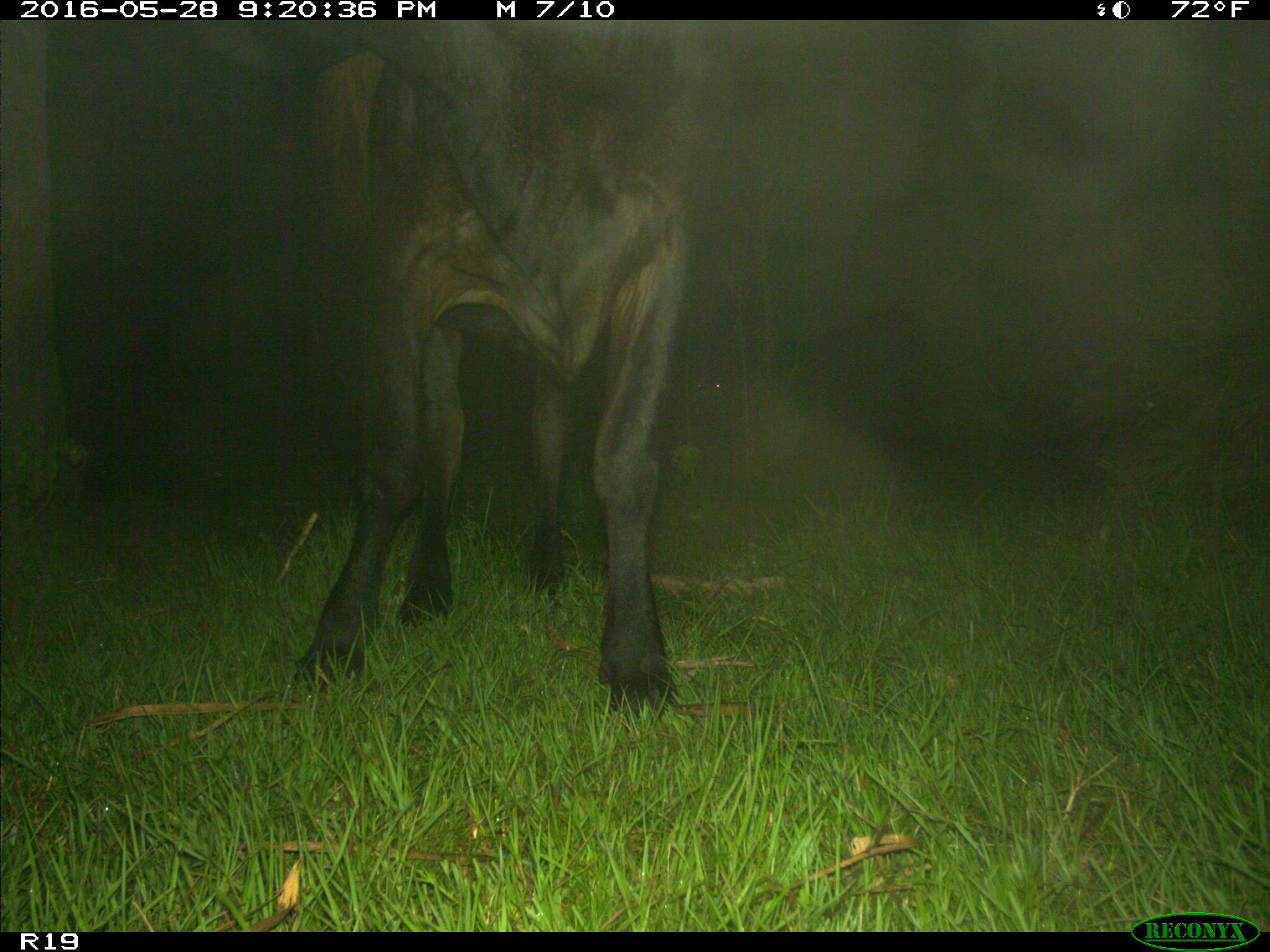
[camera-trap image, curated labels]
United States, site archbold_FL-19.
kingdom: Animalia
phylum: Chordata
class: Mammalia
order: Artiodactyla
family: Bovidae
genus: Bos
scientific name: Bos taurus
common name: domestic cow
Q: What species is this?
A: Bos taurus (domestic cow).